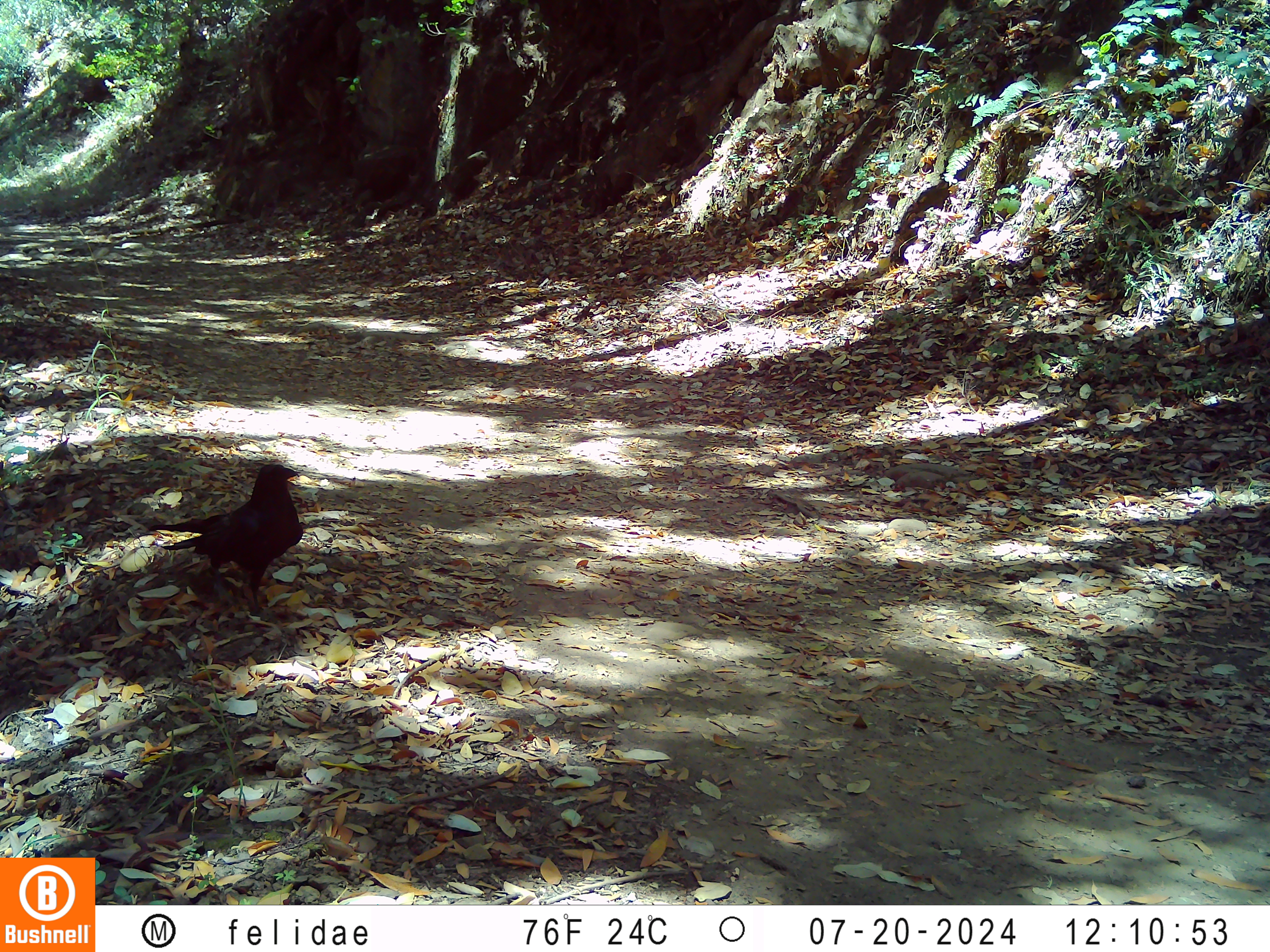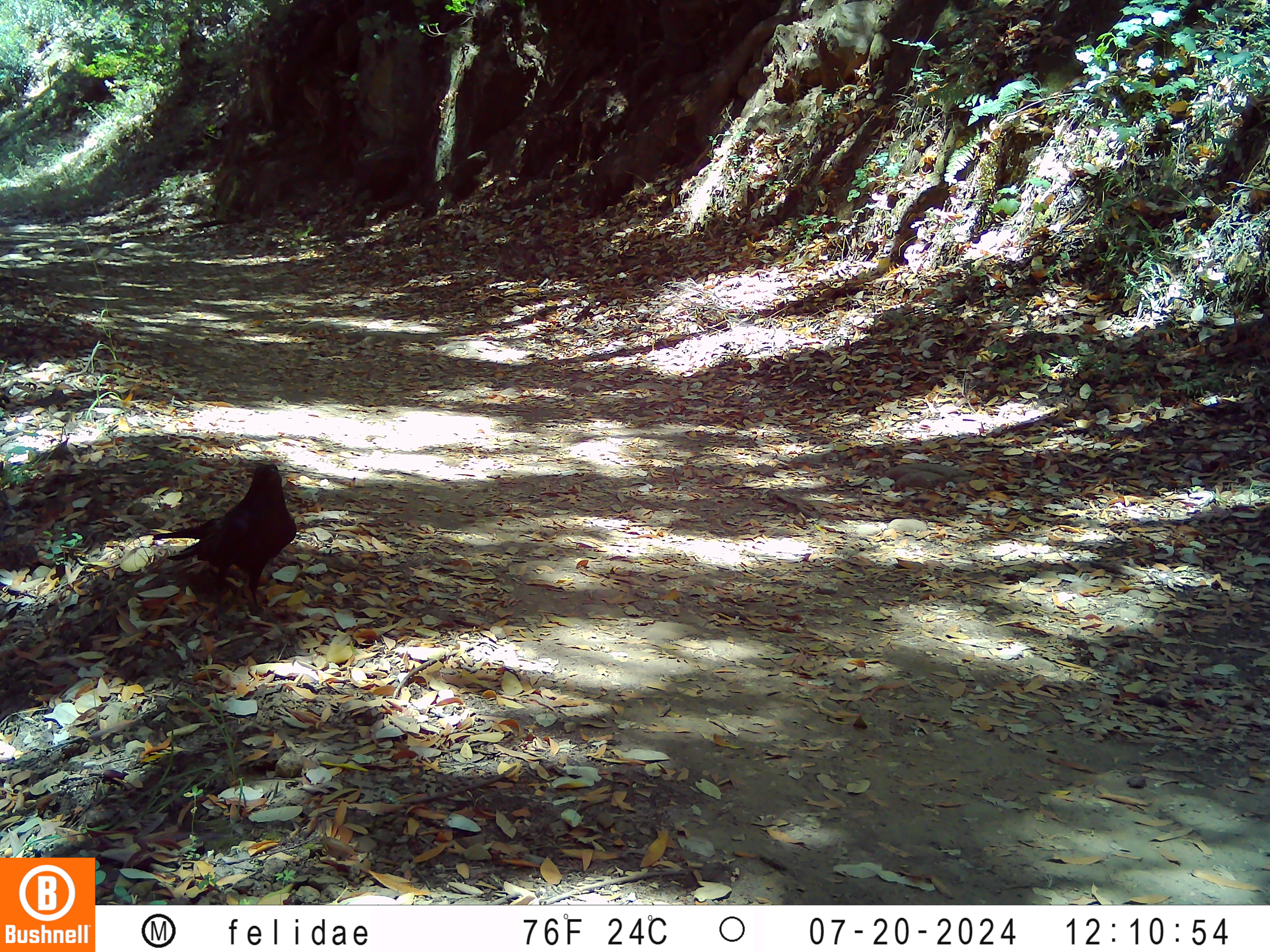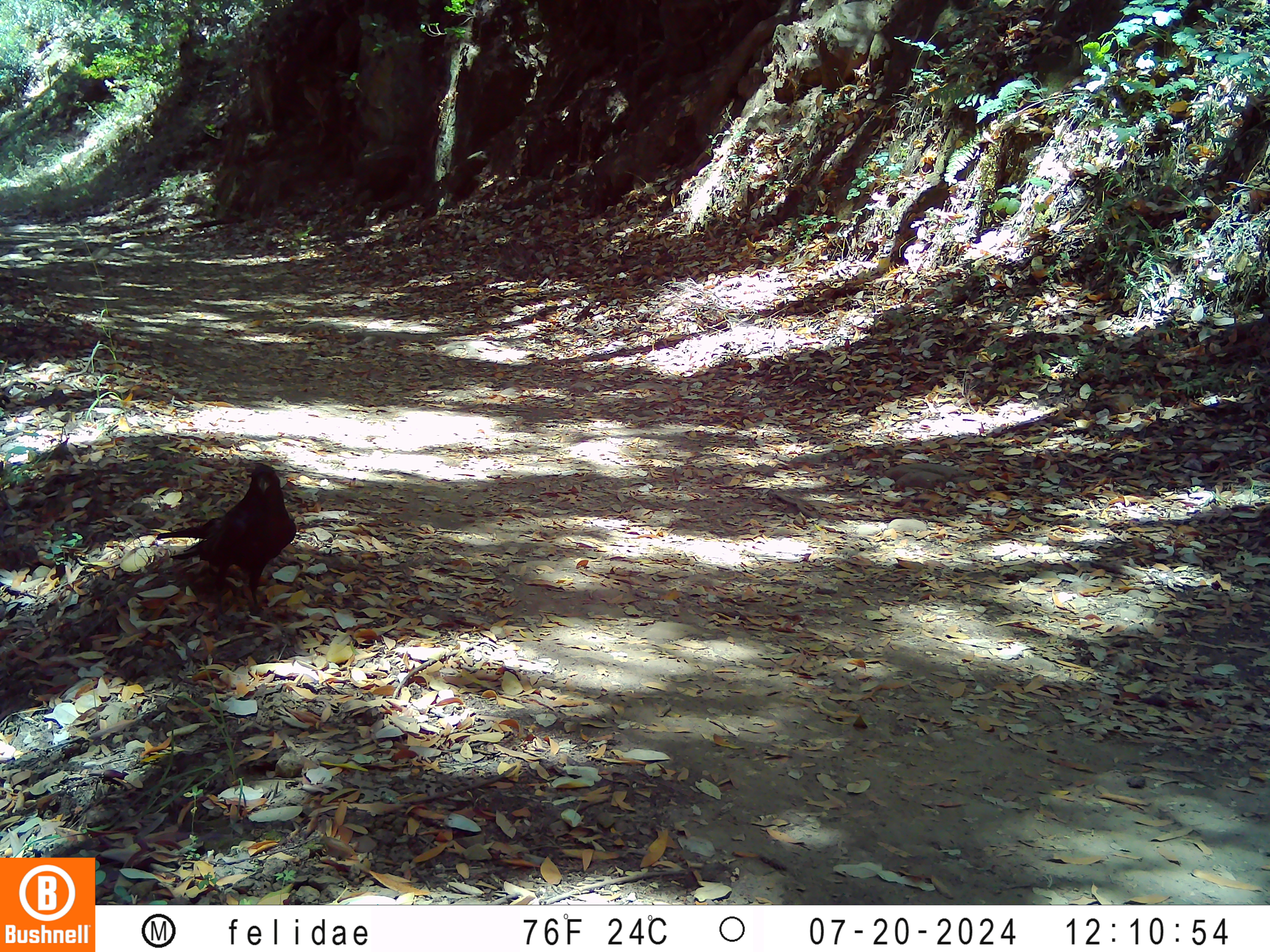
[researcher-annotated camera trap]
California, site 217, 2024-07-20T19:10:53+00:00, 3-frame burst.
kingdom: Animalia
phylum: Chordata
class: Aves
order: Passeriformes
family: Corvidae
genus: Corvus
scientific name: Corvus brachyrhynchos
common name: american crow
American crow (Corvus brachyrhynchos).